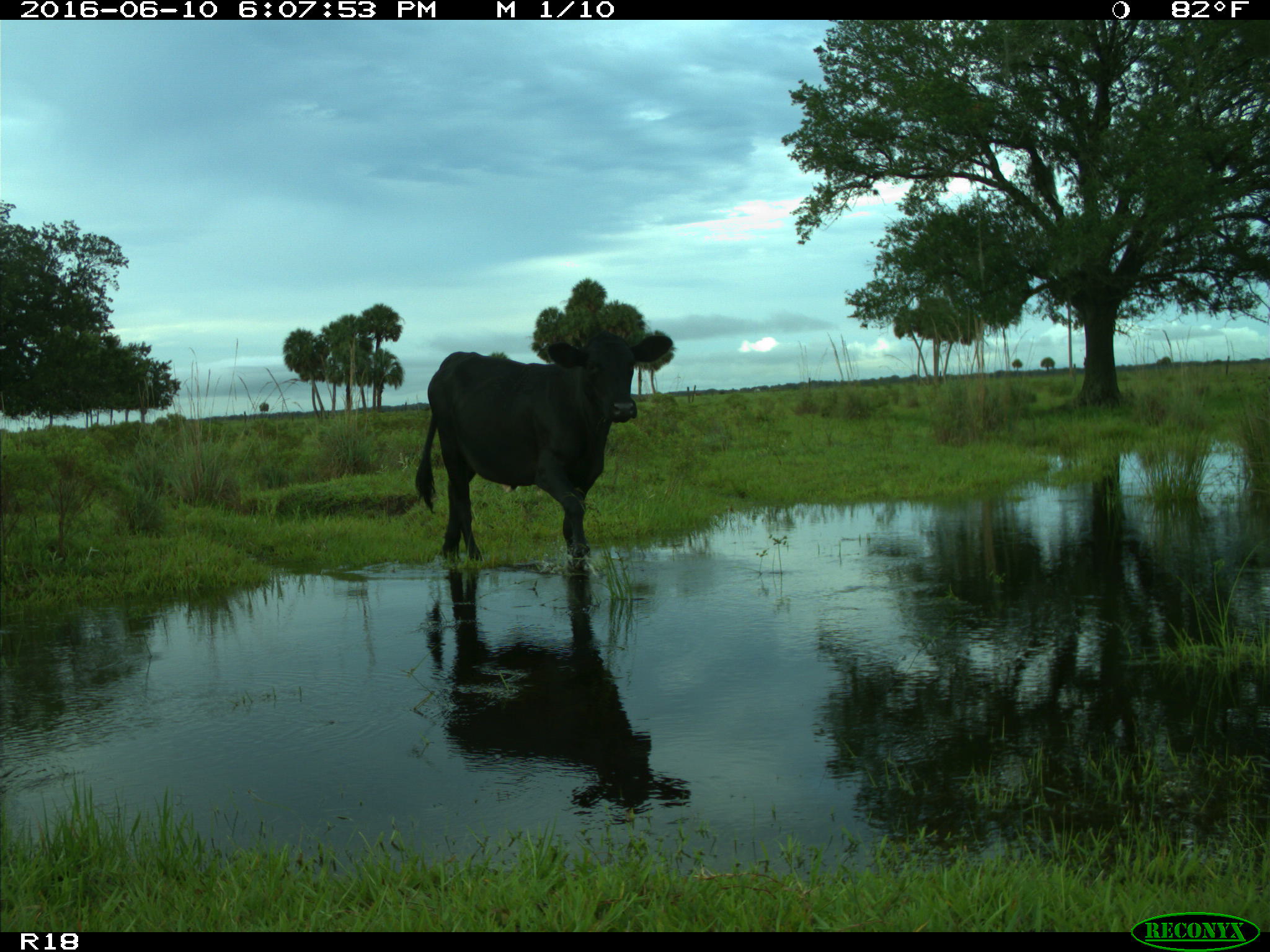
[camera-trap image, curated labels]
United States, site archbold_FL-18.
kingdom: Animalia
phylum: Chordata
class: Mammalia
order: Artiodactyla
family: Bovidae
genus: Bos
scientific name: Bos taurus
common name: domestic cow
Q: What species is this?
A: Bos taurus (domestic cow).